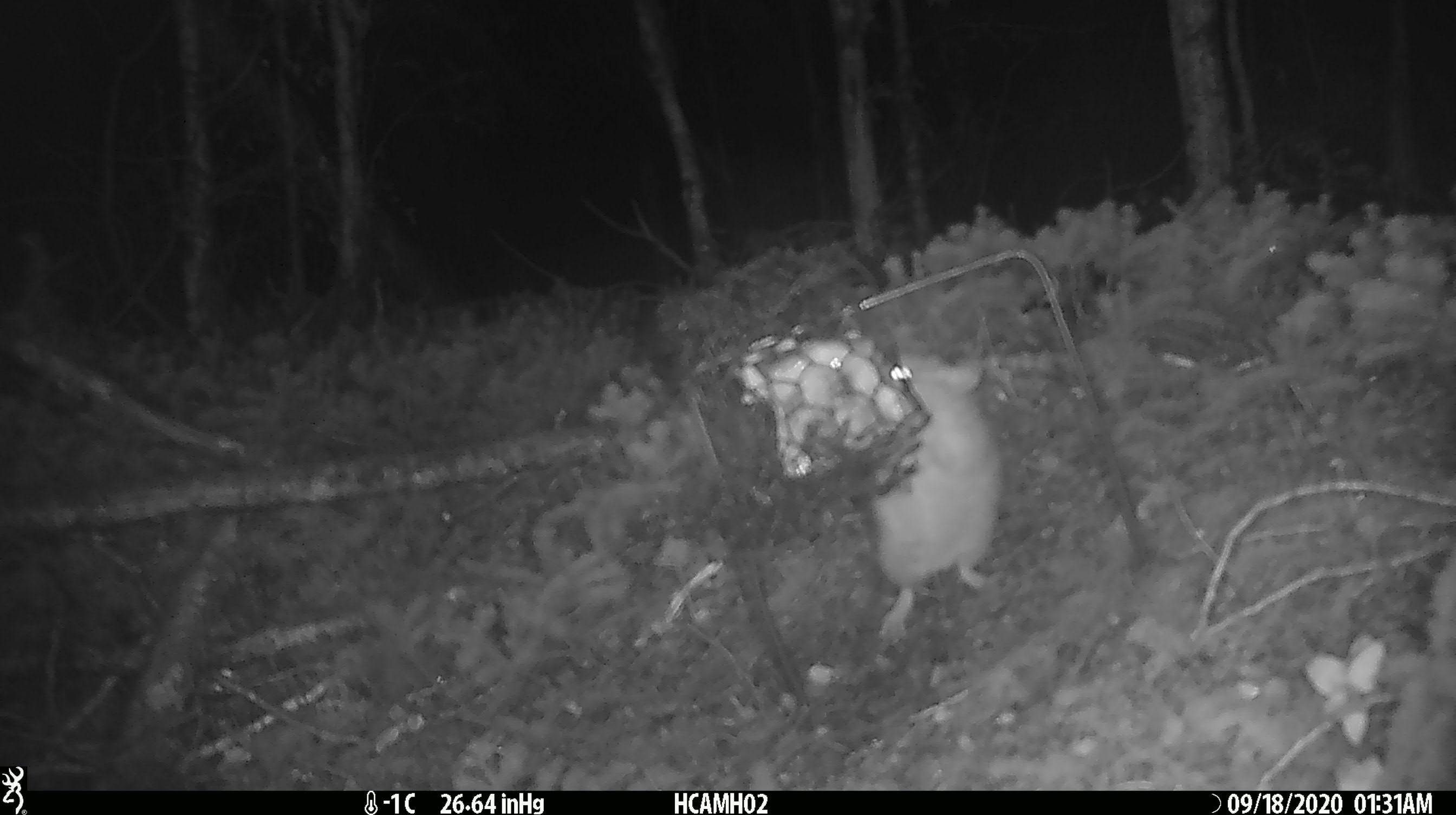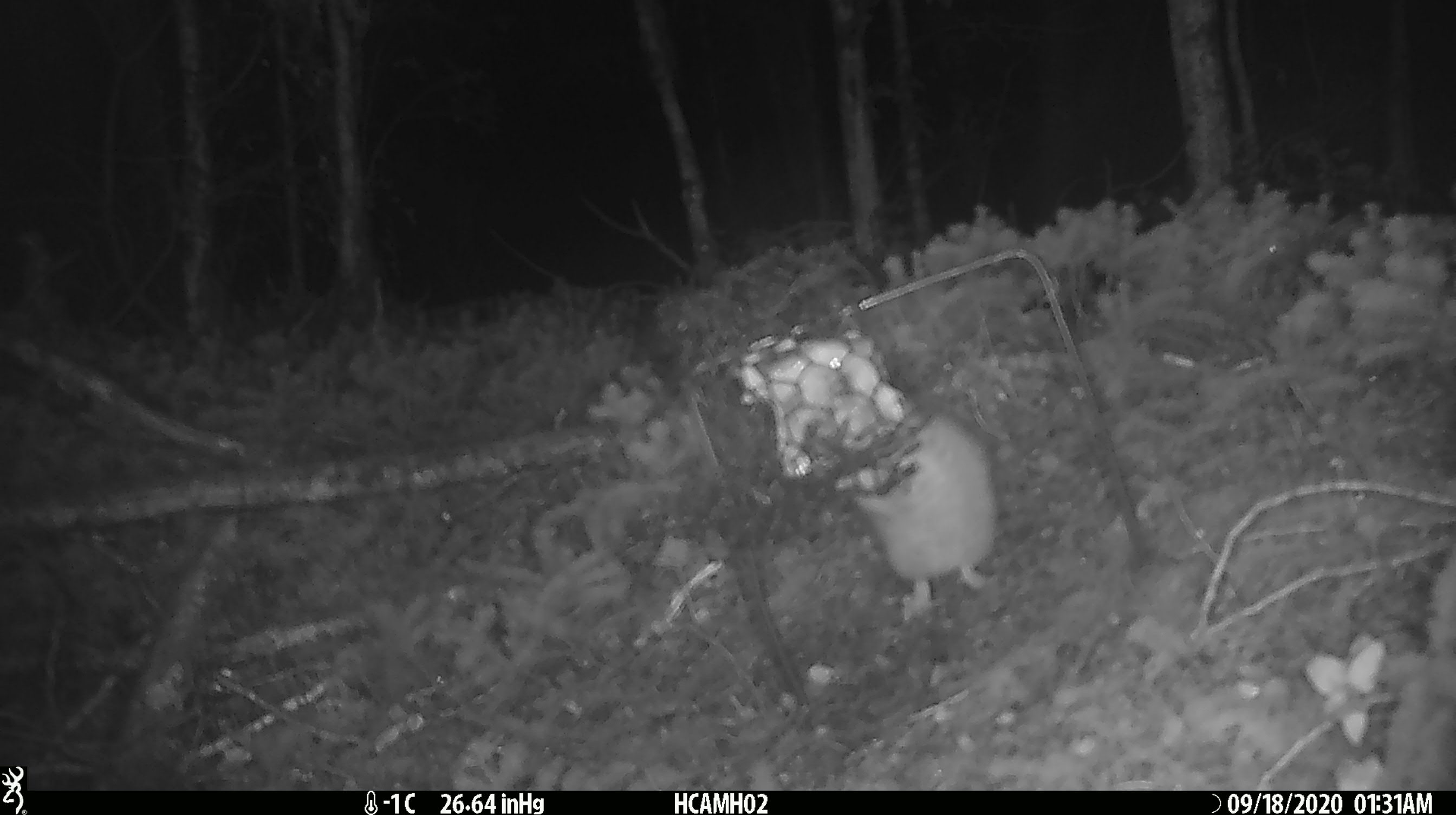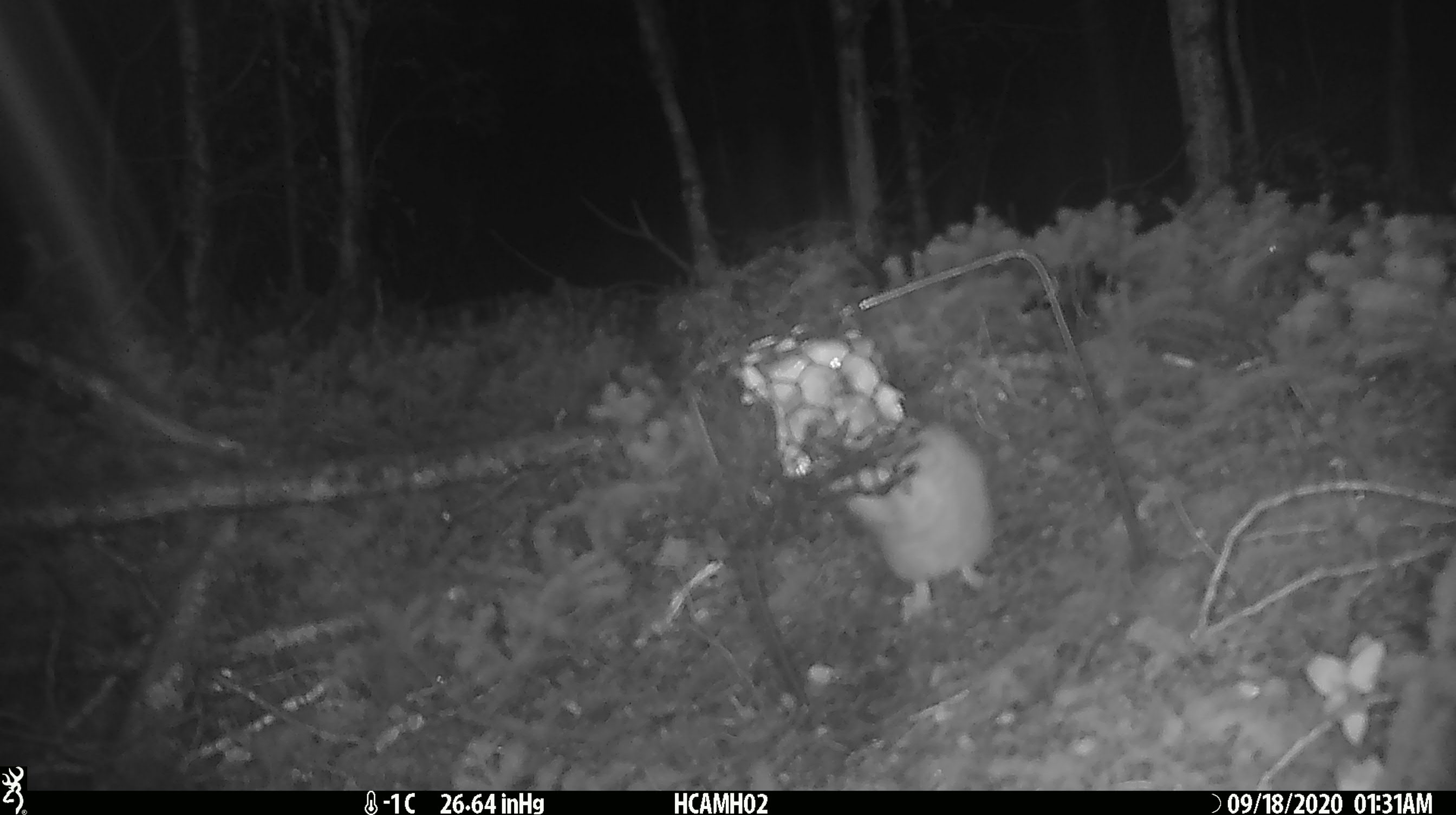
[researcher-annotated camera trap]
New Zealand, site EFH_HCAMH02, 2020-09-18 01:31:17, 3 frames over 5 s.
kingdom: Animalia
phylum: Chordata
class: Mammalia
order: Rodentia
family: Muridae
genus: Rattus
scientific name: Rattus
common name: rat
Rat (Rattus).